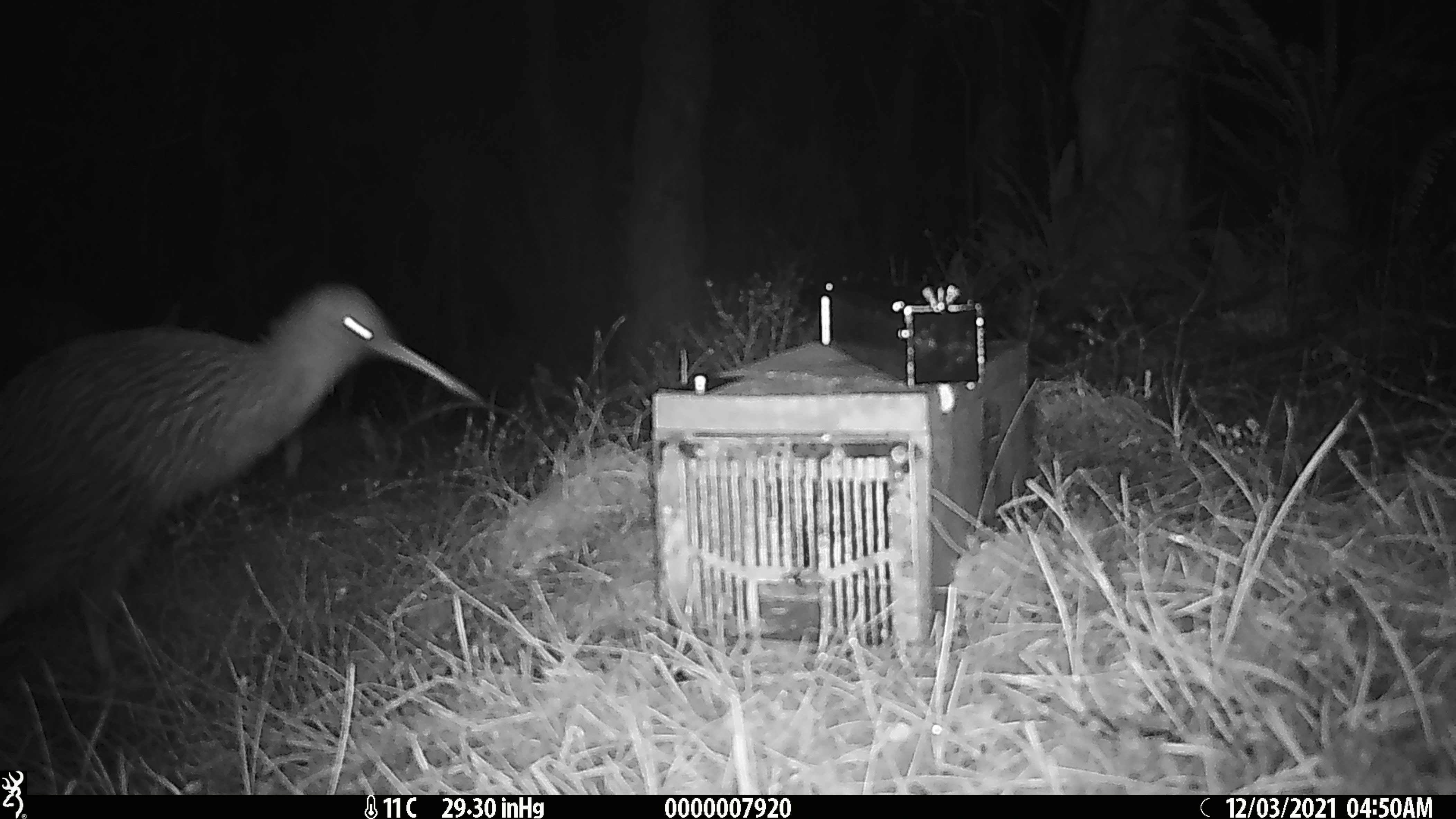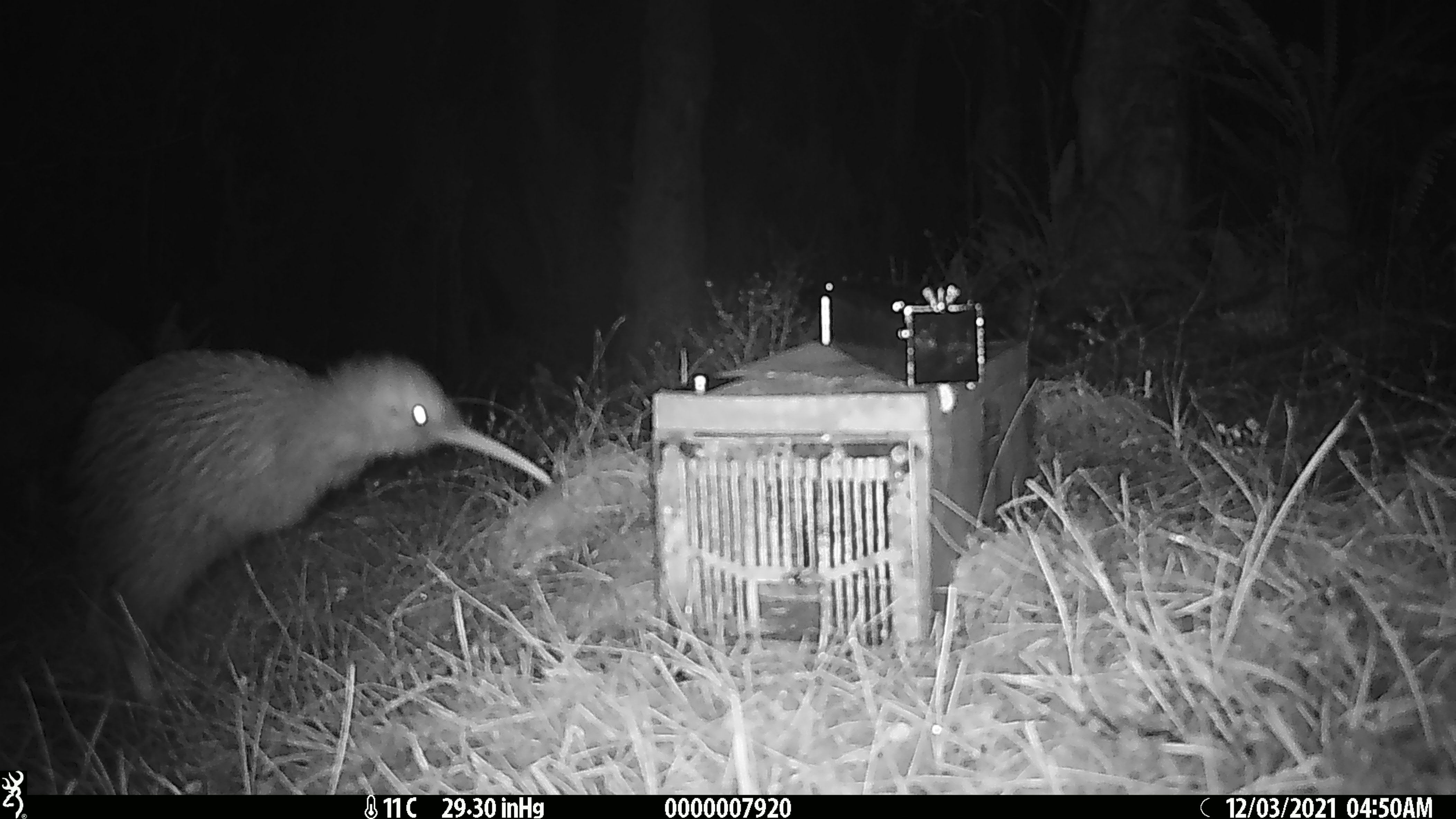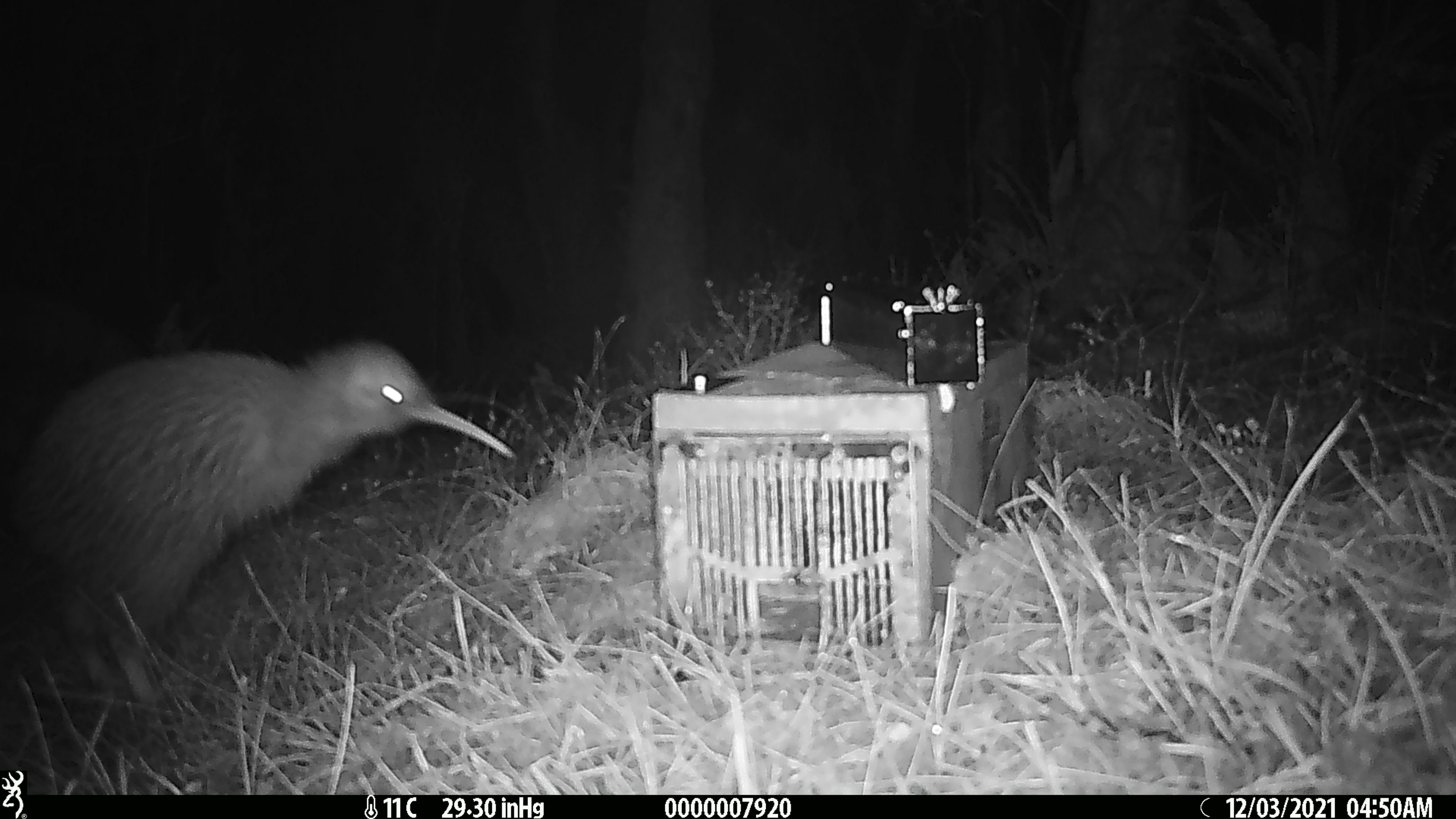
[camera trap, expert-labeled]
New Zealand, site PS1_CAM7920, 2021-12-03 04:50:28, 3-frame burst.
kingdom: Animalia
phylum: Chordata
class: Aves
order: Apterygiformes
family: Apterygidae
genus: Apteryx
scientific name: Apteryx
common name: kiwi